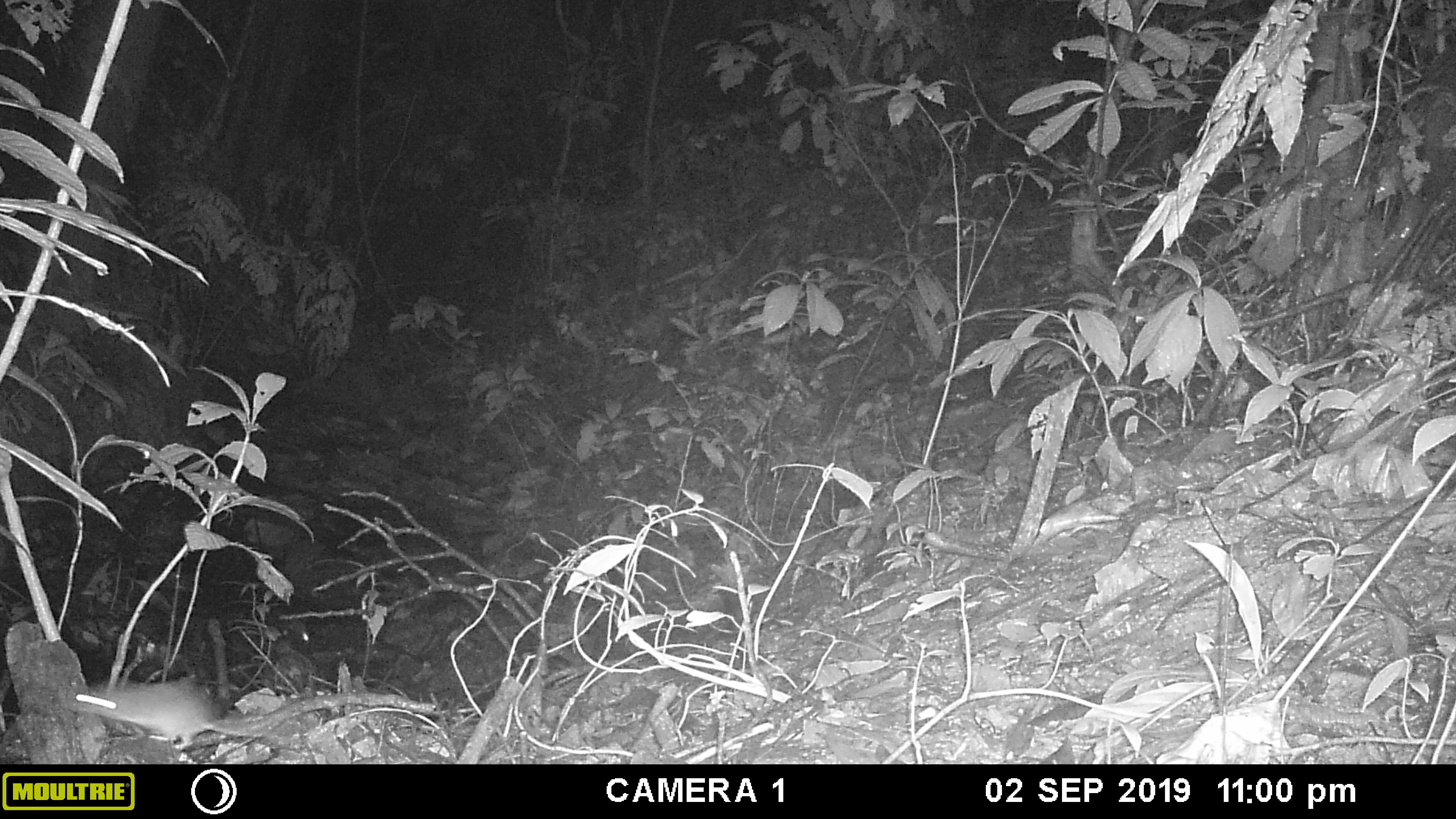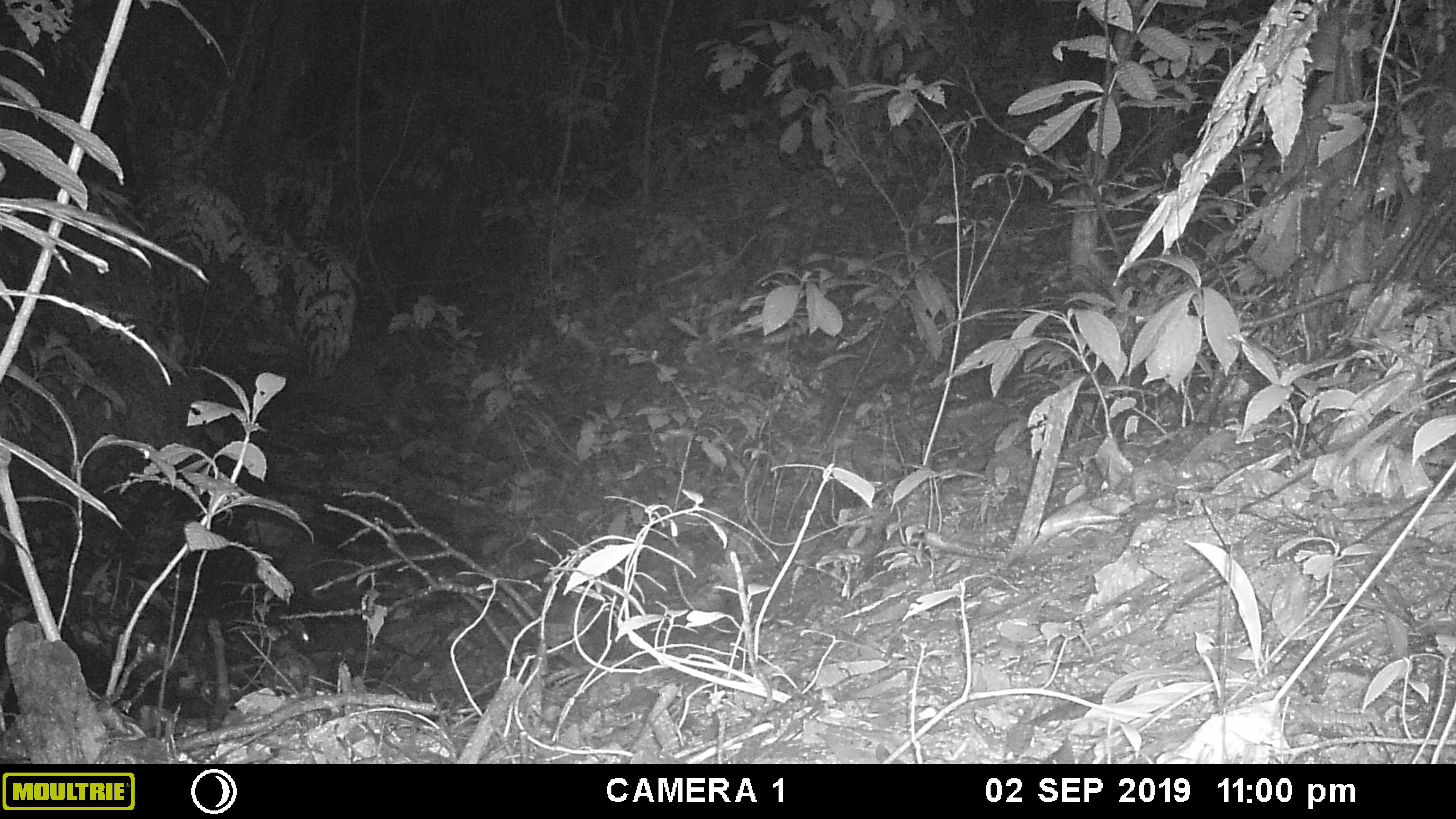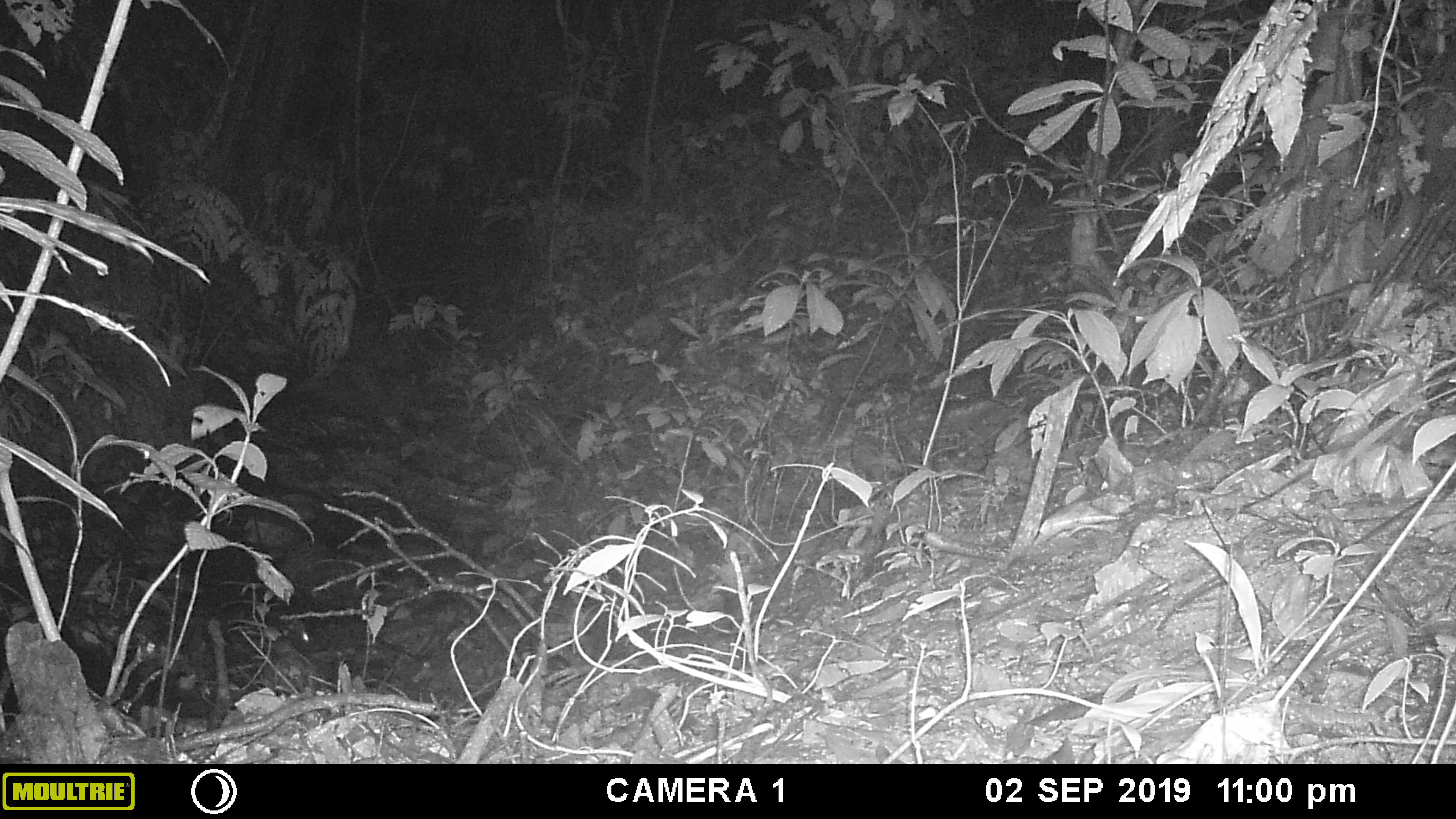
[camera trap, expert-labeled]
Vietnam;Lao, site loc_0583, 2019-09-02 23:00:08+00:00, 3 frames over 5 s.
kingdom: Animalia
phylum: Chordata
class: Mammalia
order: Rodentia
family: Muridae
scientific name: Muridae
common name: old-world mice and rats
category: unidentified murid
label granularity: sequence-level